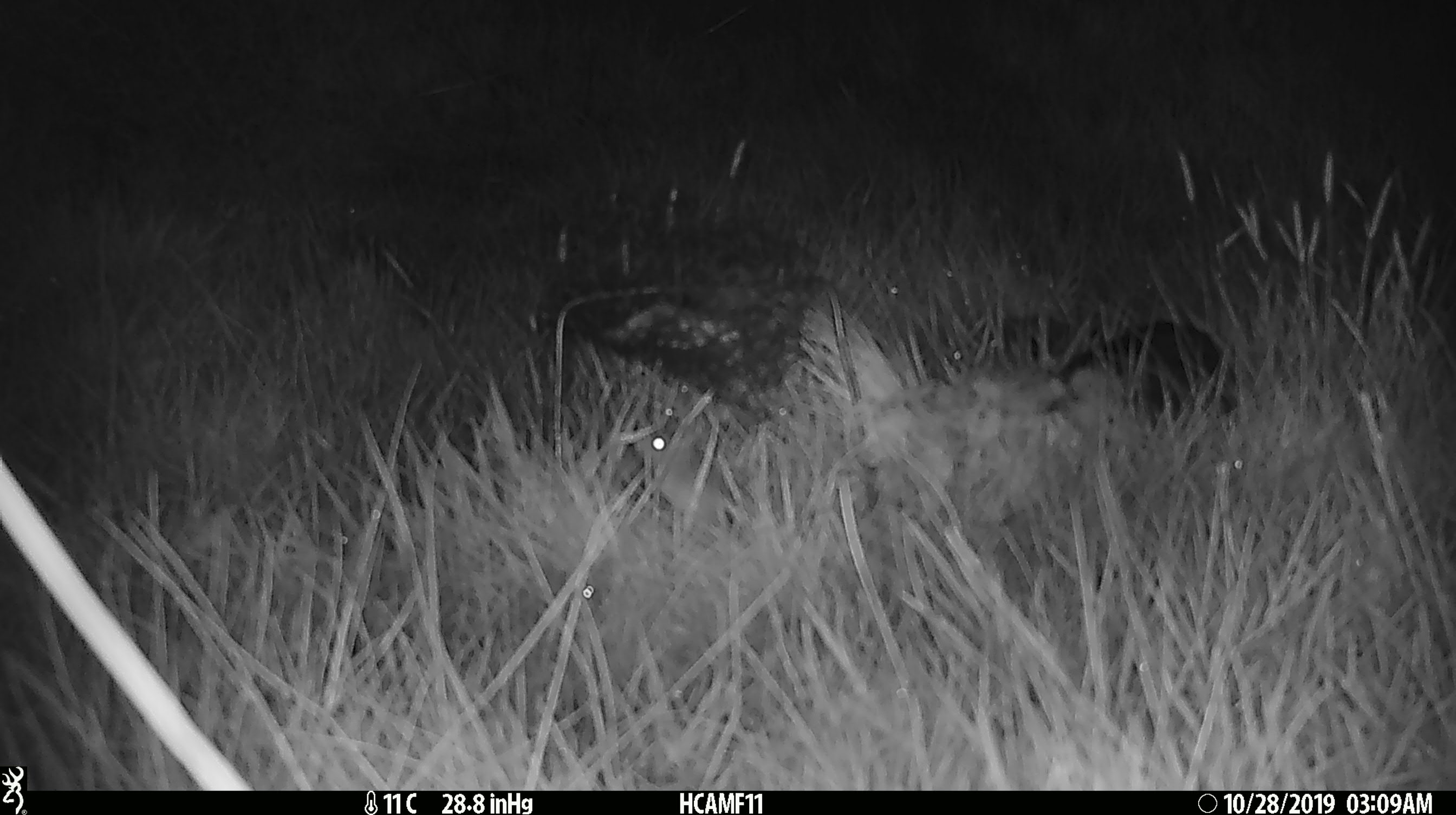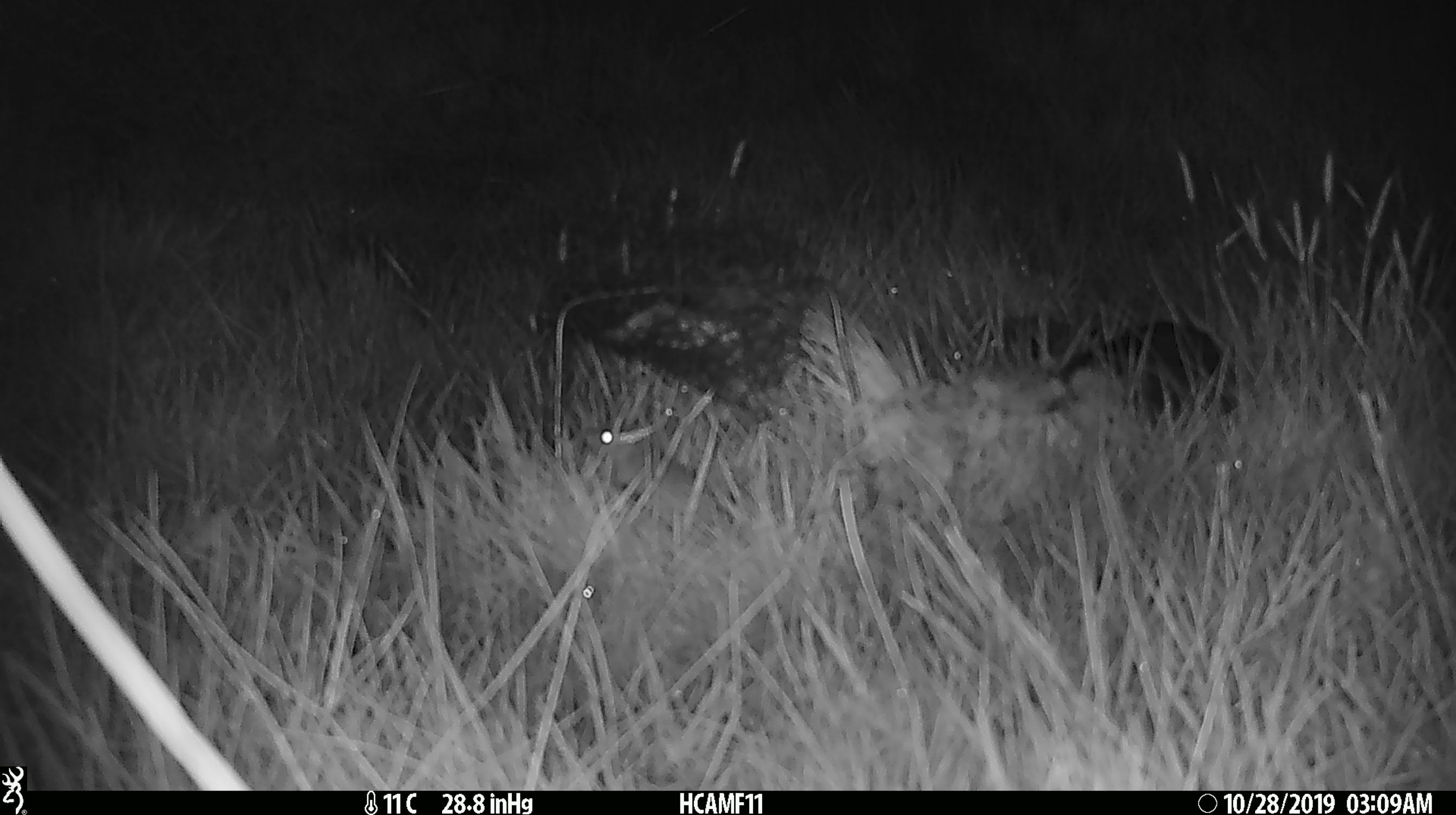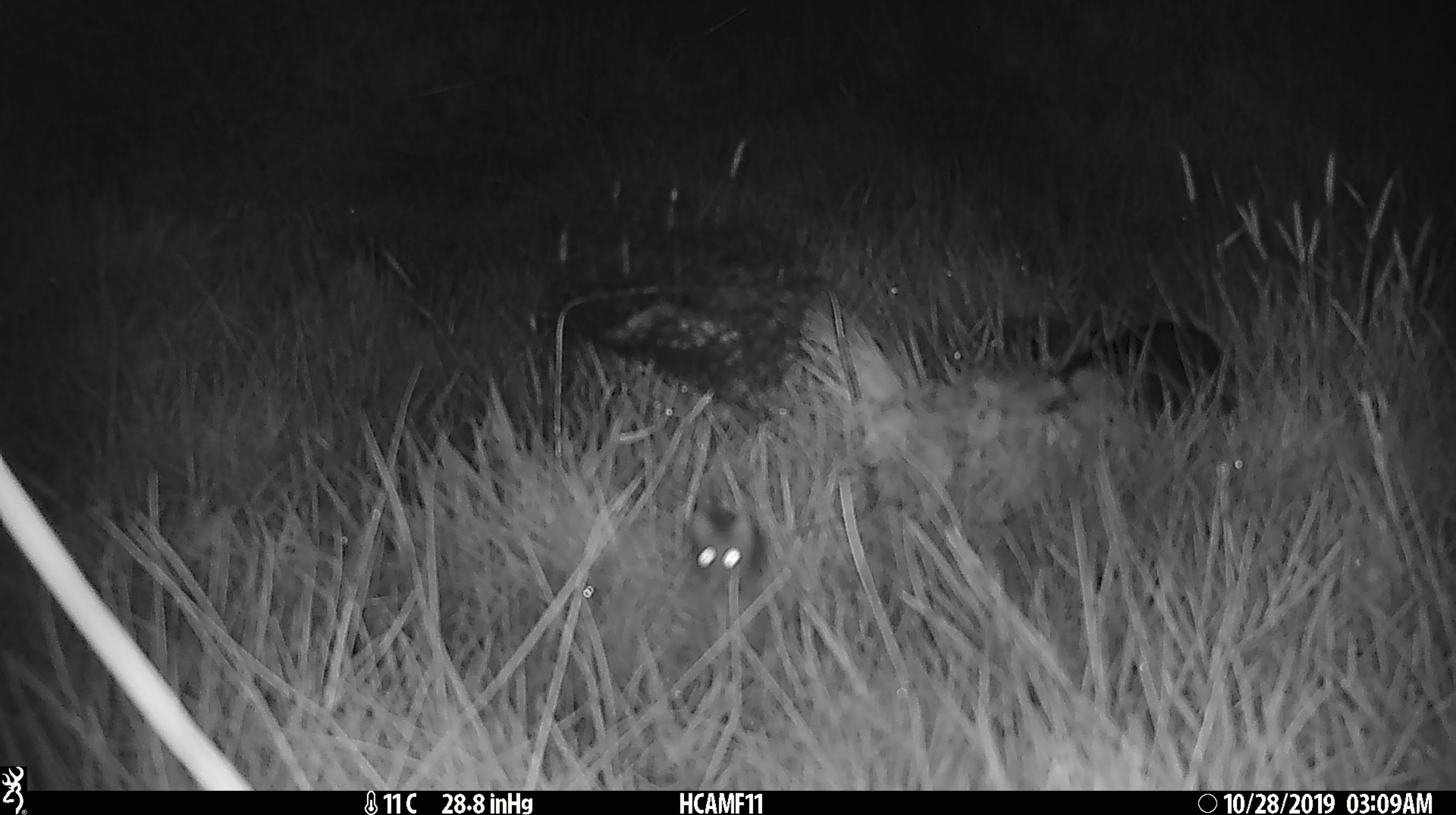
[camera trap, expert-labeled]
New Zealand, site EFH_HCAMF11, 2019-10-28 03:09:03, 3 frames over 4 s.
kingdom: Animalia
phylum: Chordata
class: Mammalia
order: Rodentia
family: Muridae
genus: Mus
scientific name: Mus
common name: mouse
Mouse (Mus).